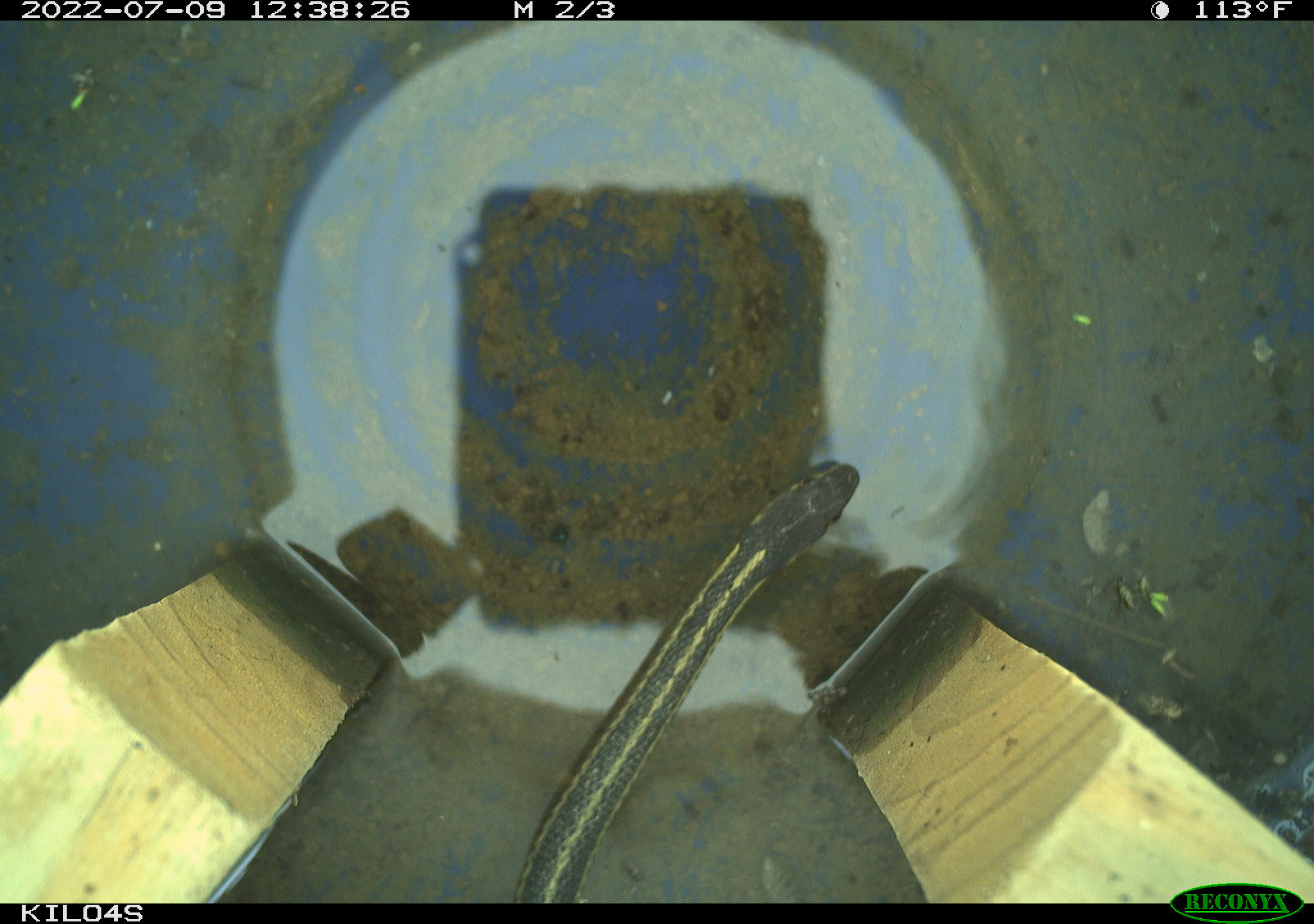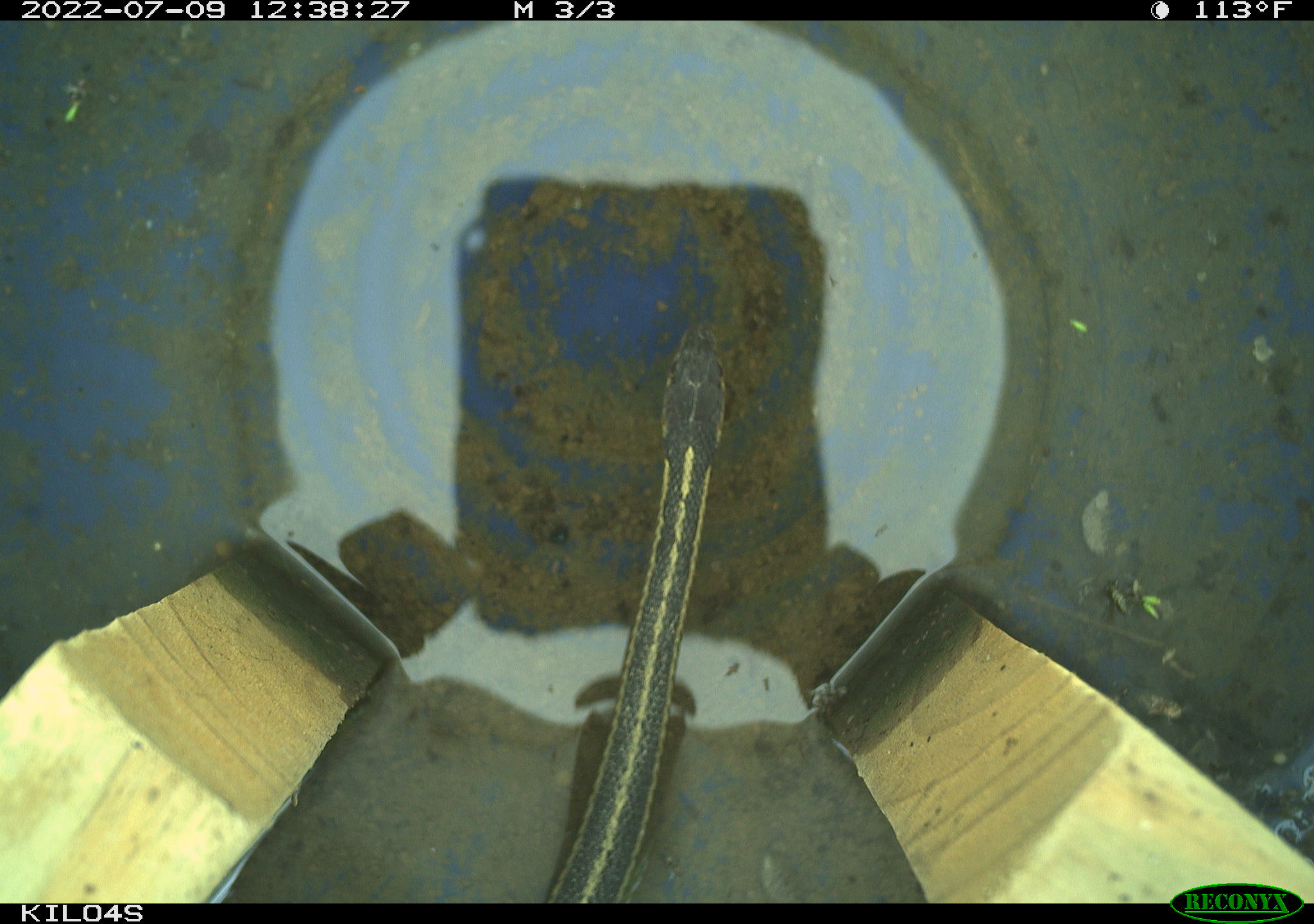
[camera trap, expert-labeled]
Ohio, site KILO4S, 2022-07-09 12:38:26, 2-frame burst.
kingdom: Animalia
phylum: Chordata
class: Reptilia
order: Squamata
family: Colubridae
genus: Thamnophis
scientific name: Thamnophis sirtalis sirtalis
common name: eastern gartersnake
Eastern gartersnake (Thamnophis sirtalis sirtalis).